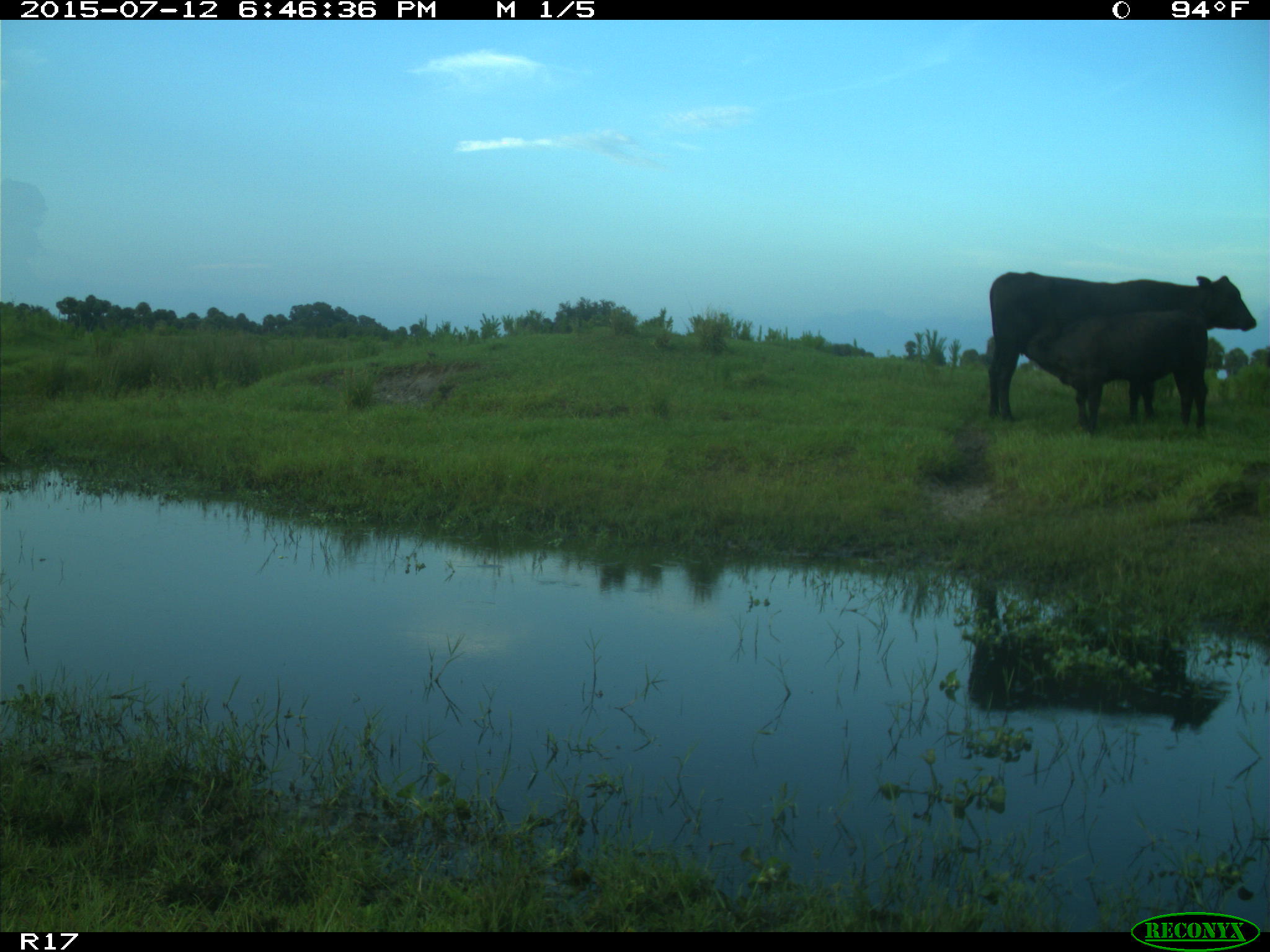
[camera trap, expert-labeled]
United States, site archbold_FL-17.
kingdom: Animalia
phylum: Chordata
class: Mammalia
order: Artiodactyla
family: Bovidae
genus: Bos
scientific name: Bos taurus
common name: domestic cow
Bos taurus (domestic cow).